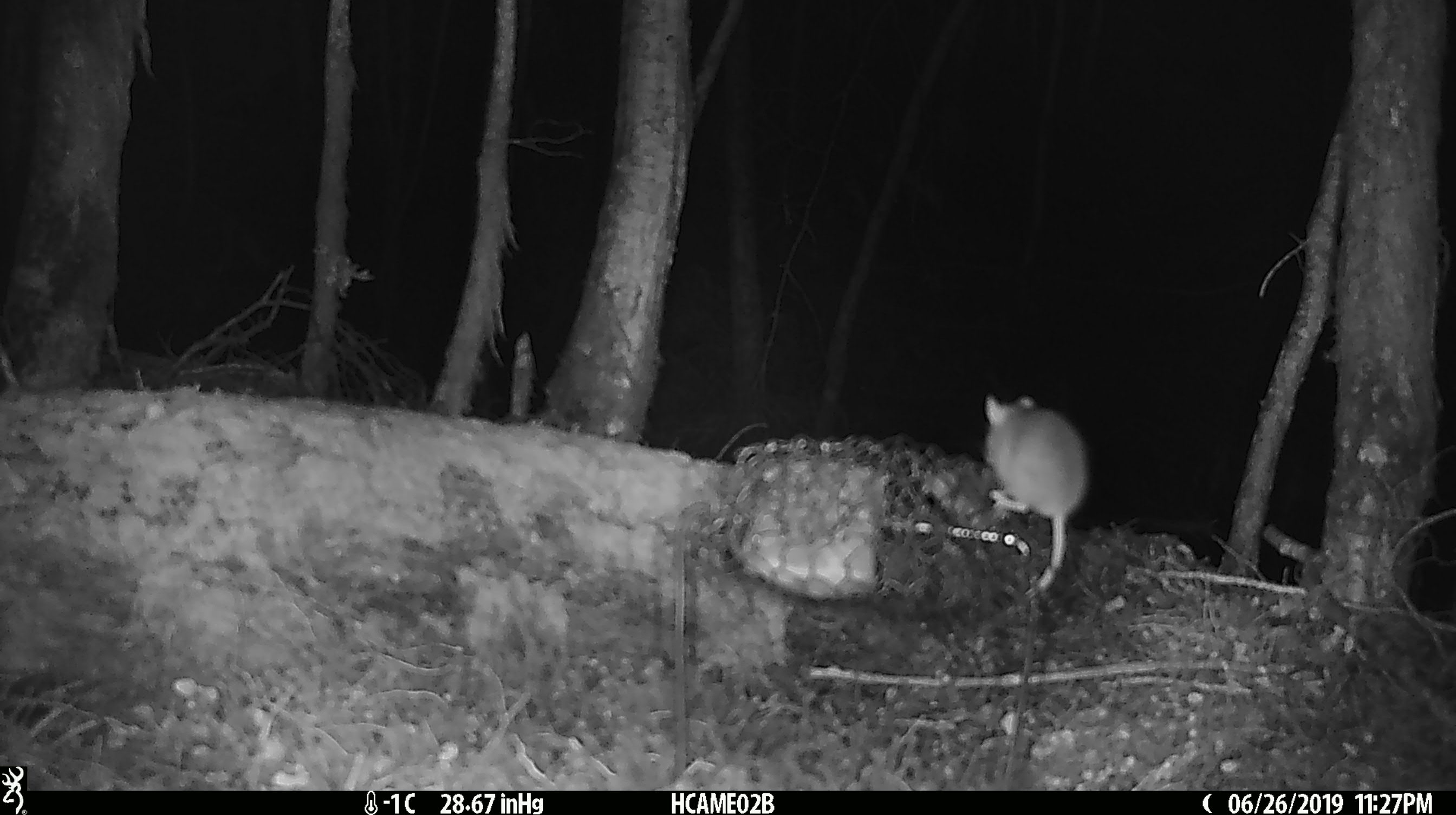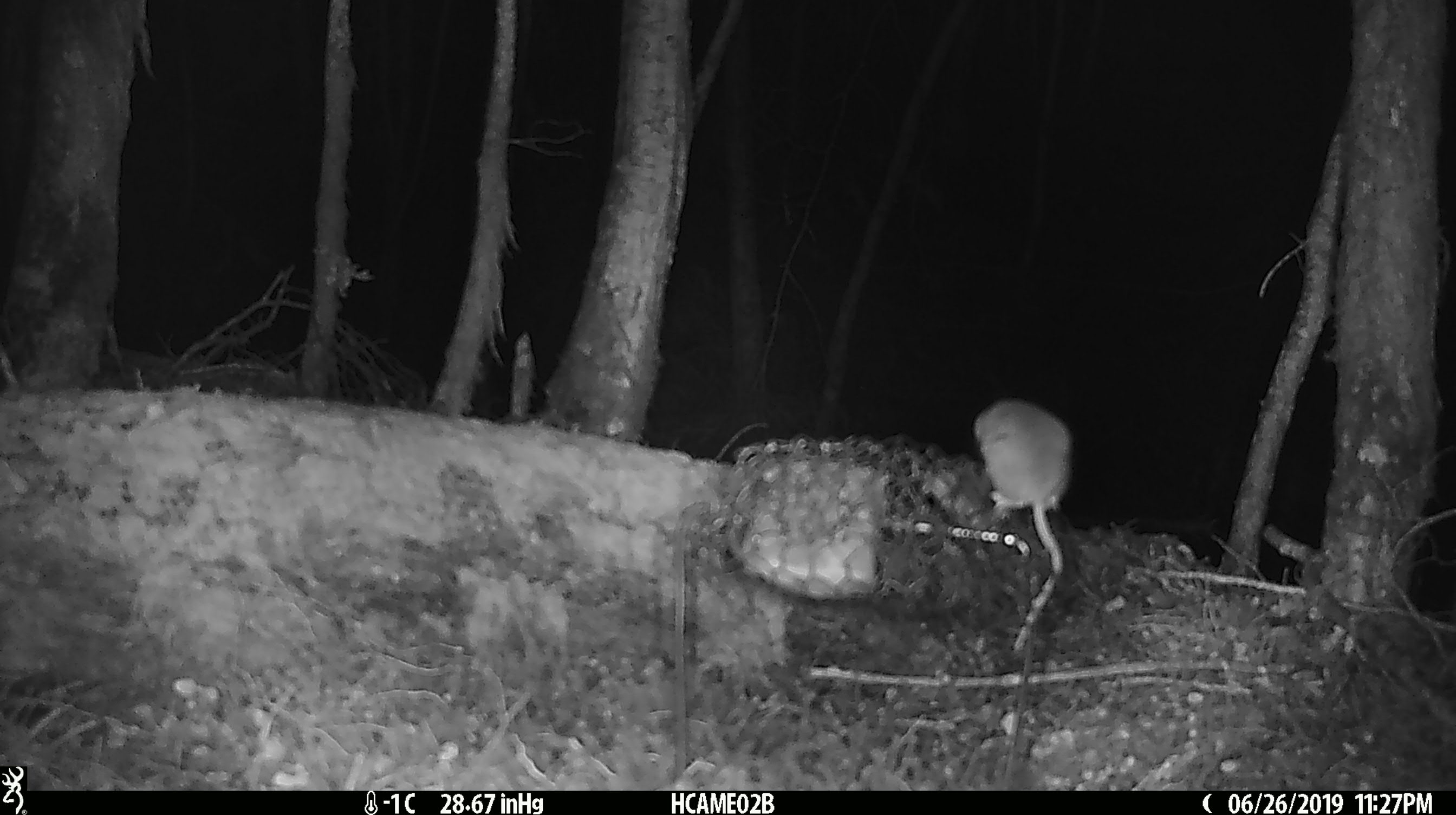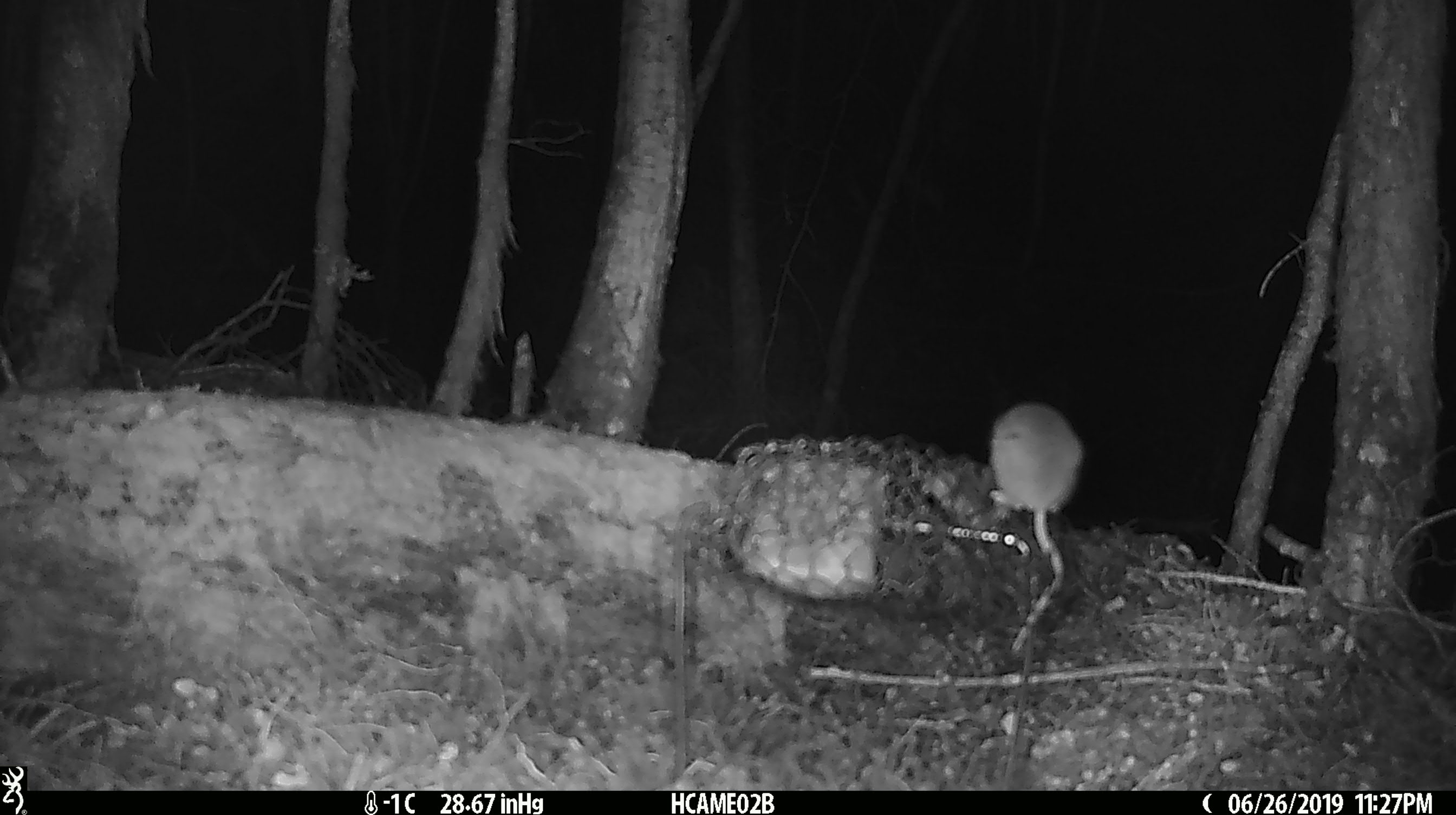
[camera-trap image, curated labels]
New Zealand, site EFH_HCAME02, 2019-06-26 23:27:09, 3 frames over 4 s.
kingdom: Animalia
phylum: Chordata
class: Mammalia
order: Rodentia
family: Muridae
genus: Mus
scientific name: Mus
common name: mouse